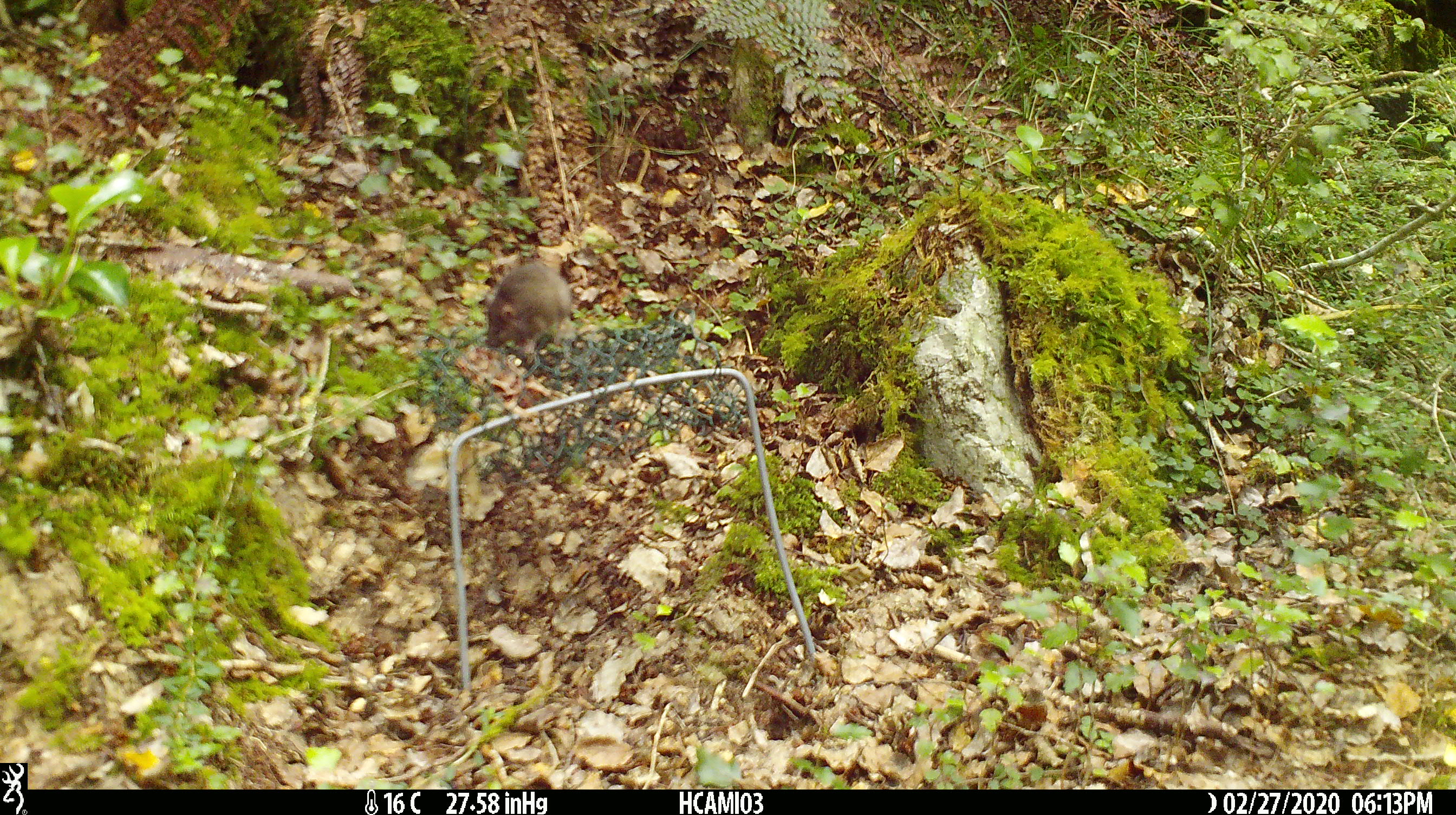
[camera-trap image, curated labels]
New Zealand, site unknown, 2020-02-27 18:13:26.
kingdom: Animalia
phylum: Chordata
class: Mammalia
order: Rodentia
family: Muridae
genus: Mus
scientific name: Mus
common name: mouse